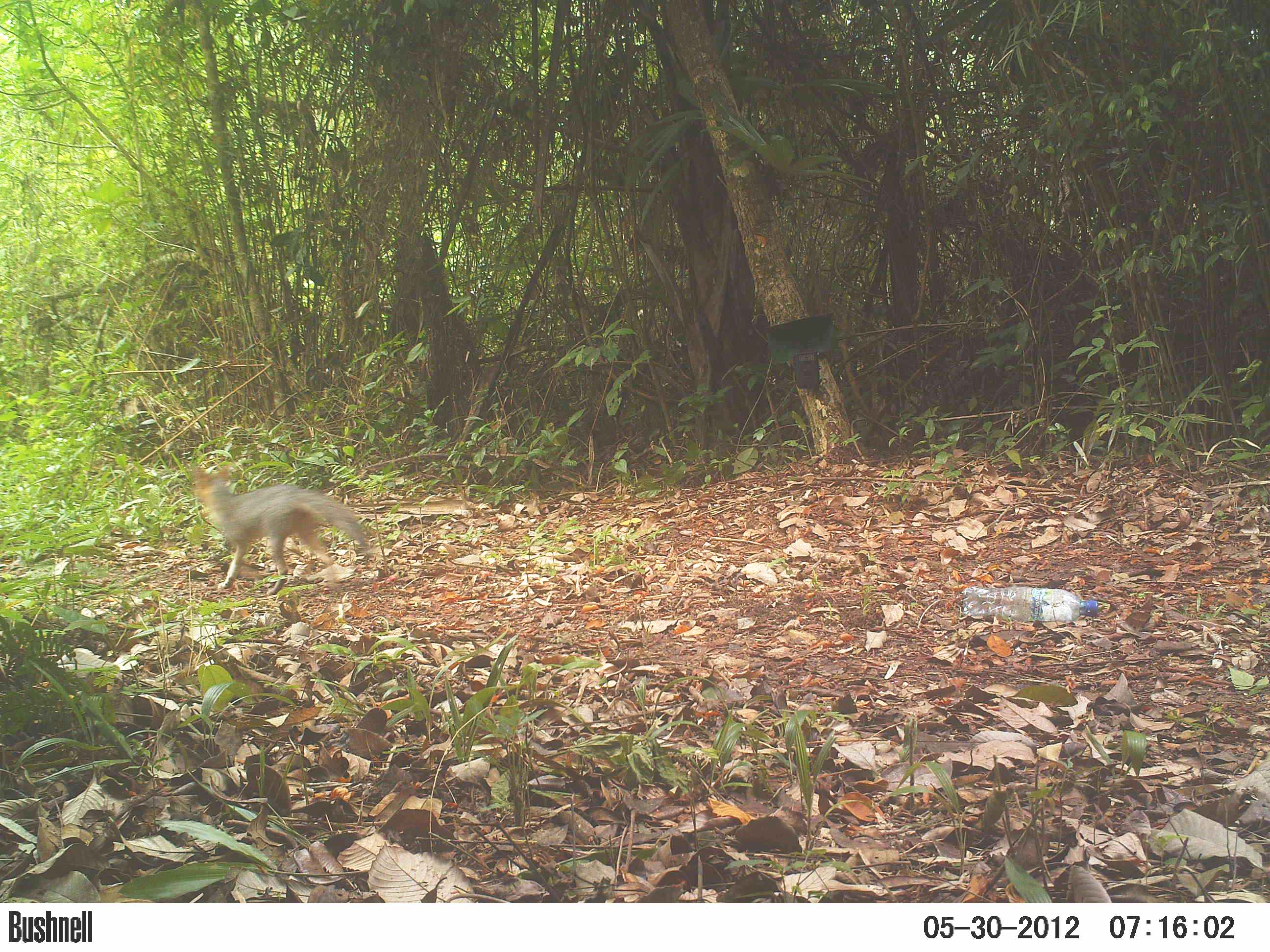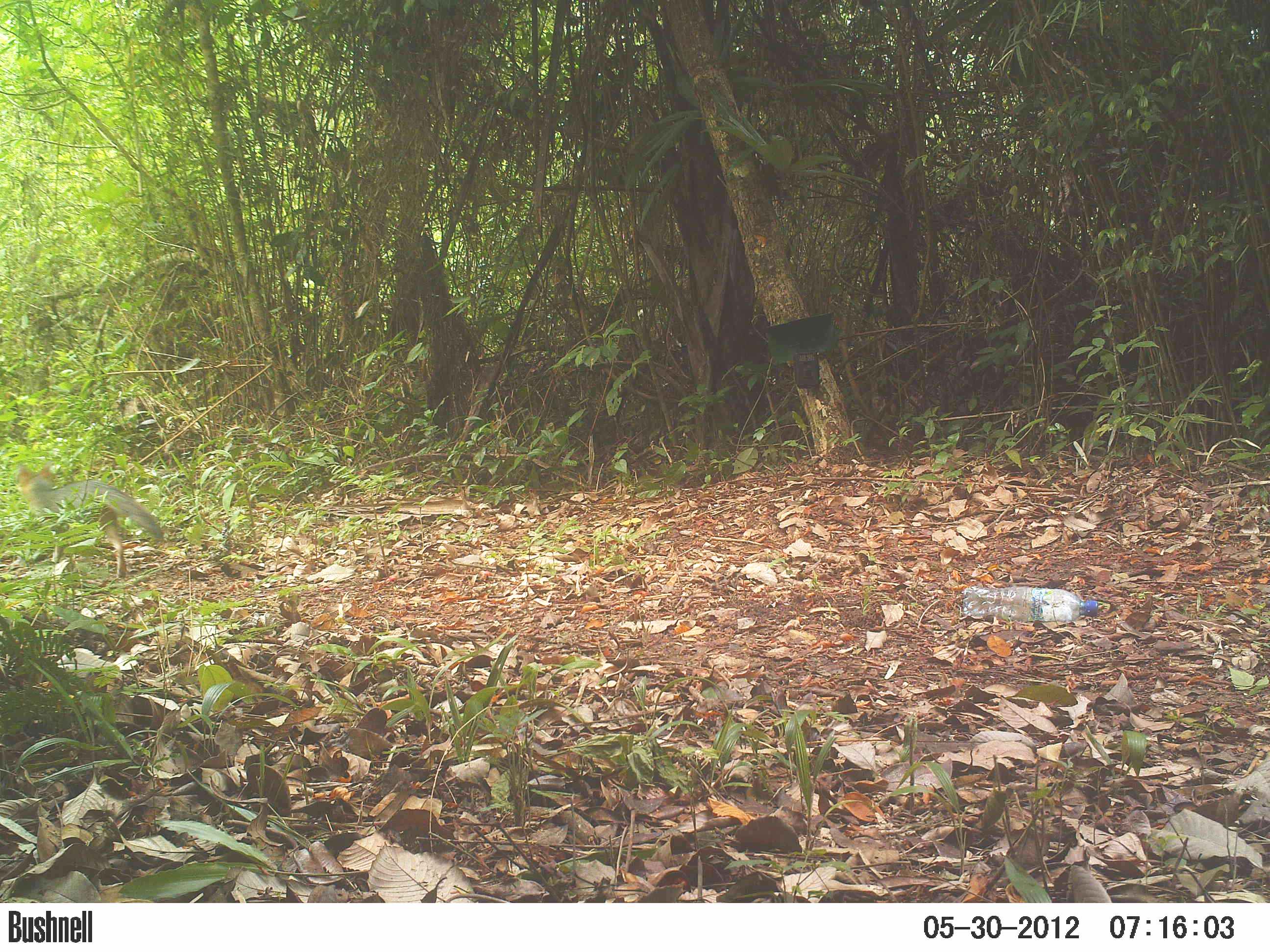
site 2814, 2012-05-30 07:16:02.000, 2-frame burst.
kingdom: Animalia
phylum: Chordata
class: Mammalia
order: Carnivora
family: Canidae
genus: Urocyon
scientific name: Urocyon cinereoargenteus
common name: gray fox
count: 1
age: adult